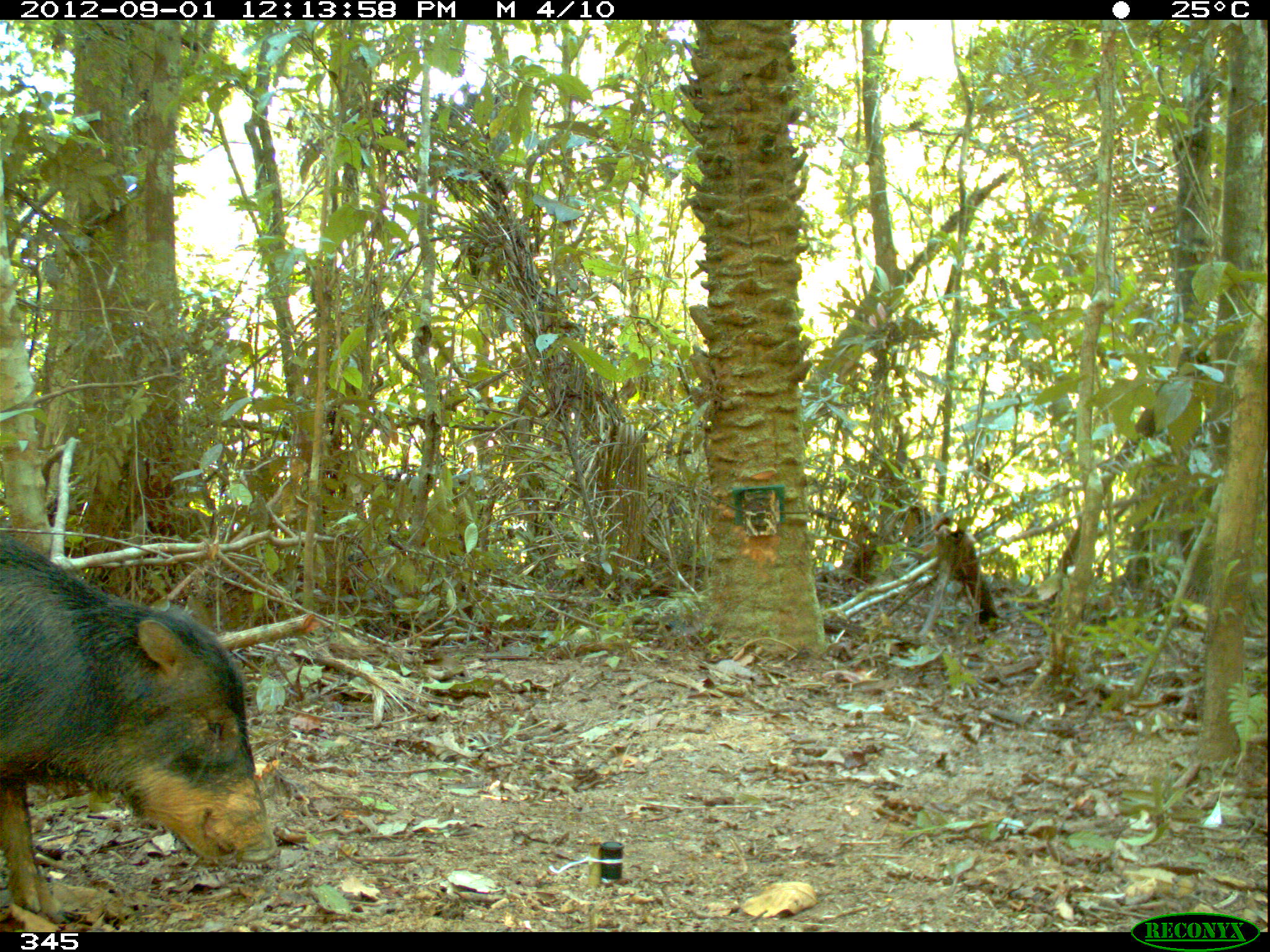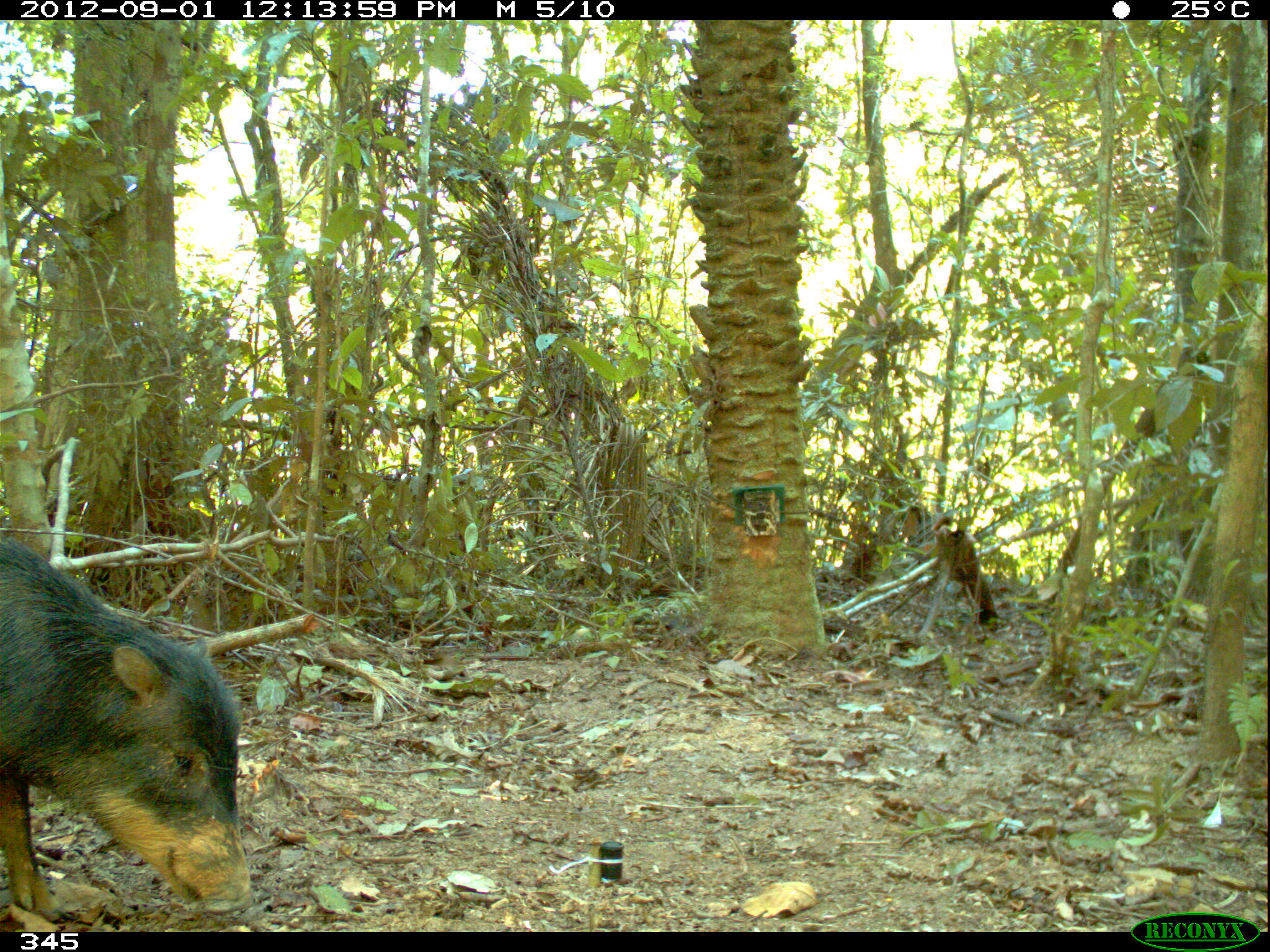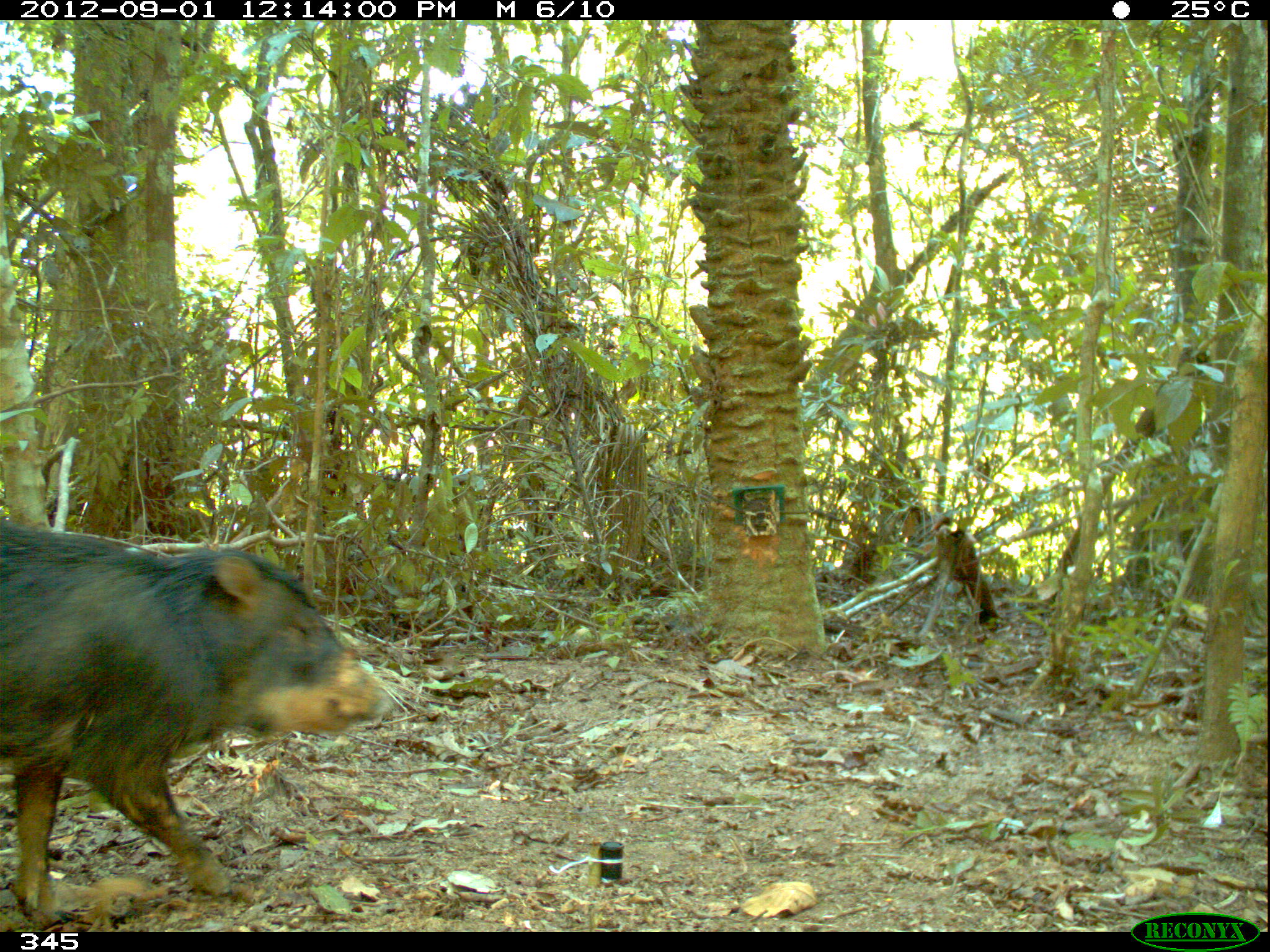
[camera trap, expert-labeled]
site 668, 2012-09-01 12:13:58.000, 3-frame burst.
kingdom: Animalia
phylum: Chordata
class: Mammalia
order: Artiodactyla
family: Tayassuidae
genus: Tayassu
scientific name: Tayassu pecari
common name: white-lipped peccary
Tayassu pecari (white-lipped peccary).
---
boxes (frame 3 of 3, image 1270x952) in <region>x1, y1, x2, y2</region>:
tayassu pecari: <region>0, 511, 392, 921</region>